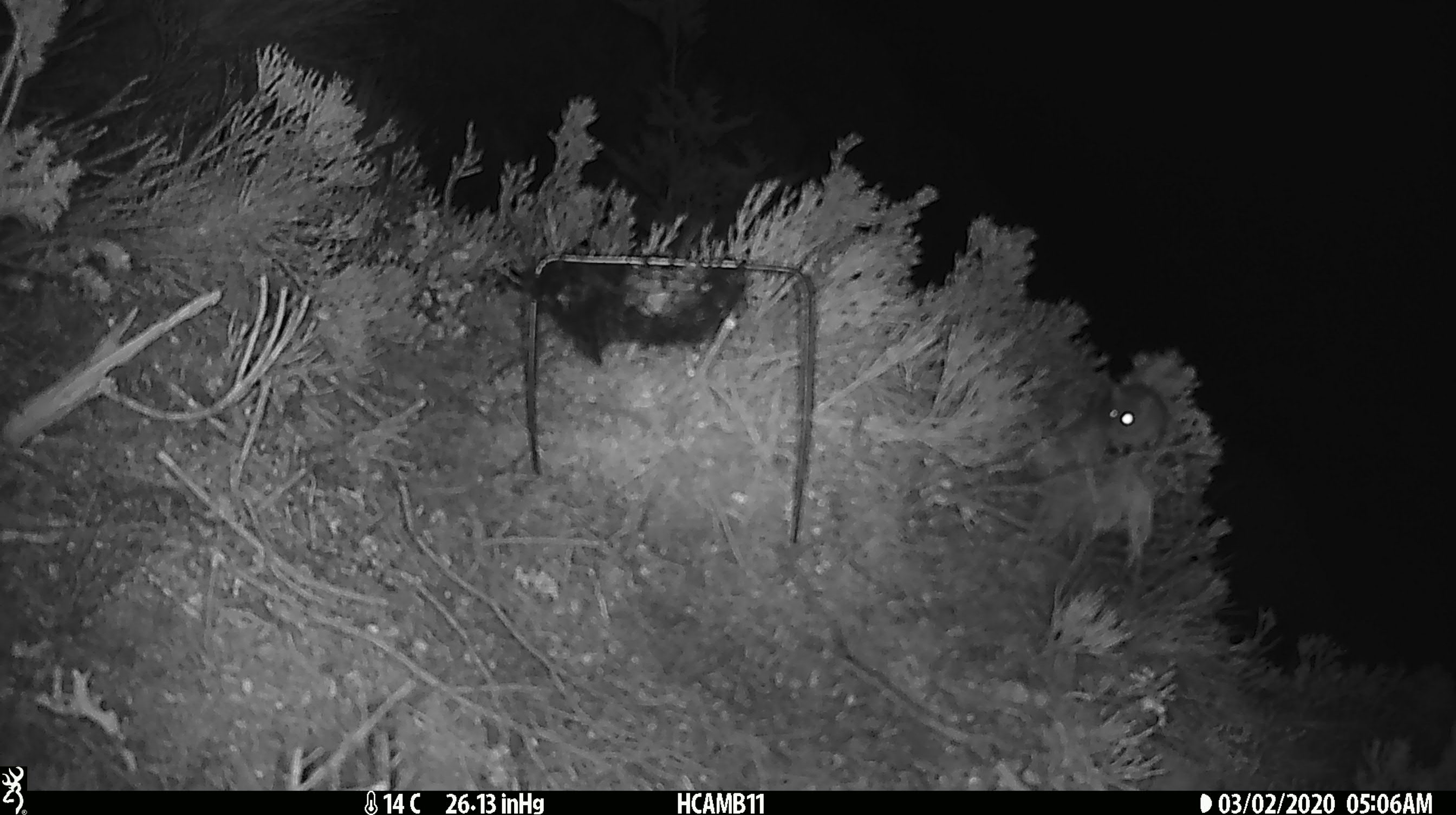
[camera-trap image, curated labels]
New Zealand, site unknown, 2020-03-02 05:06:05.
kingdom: Animalia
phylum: Chordata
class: Mammalia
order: Rodentia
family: Muridae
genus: Mus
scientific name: Mus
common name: mouse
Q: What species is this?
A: Mouse (Mus).